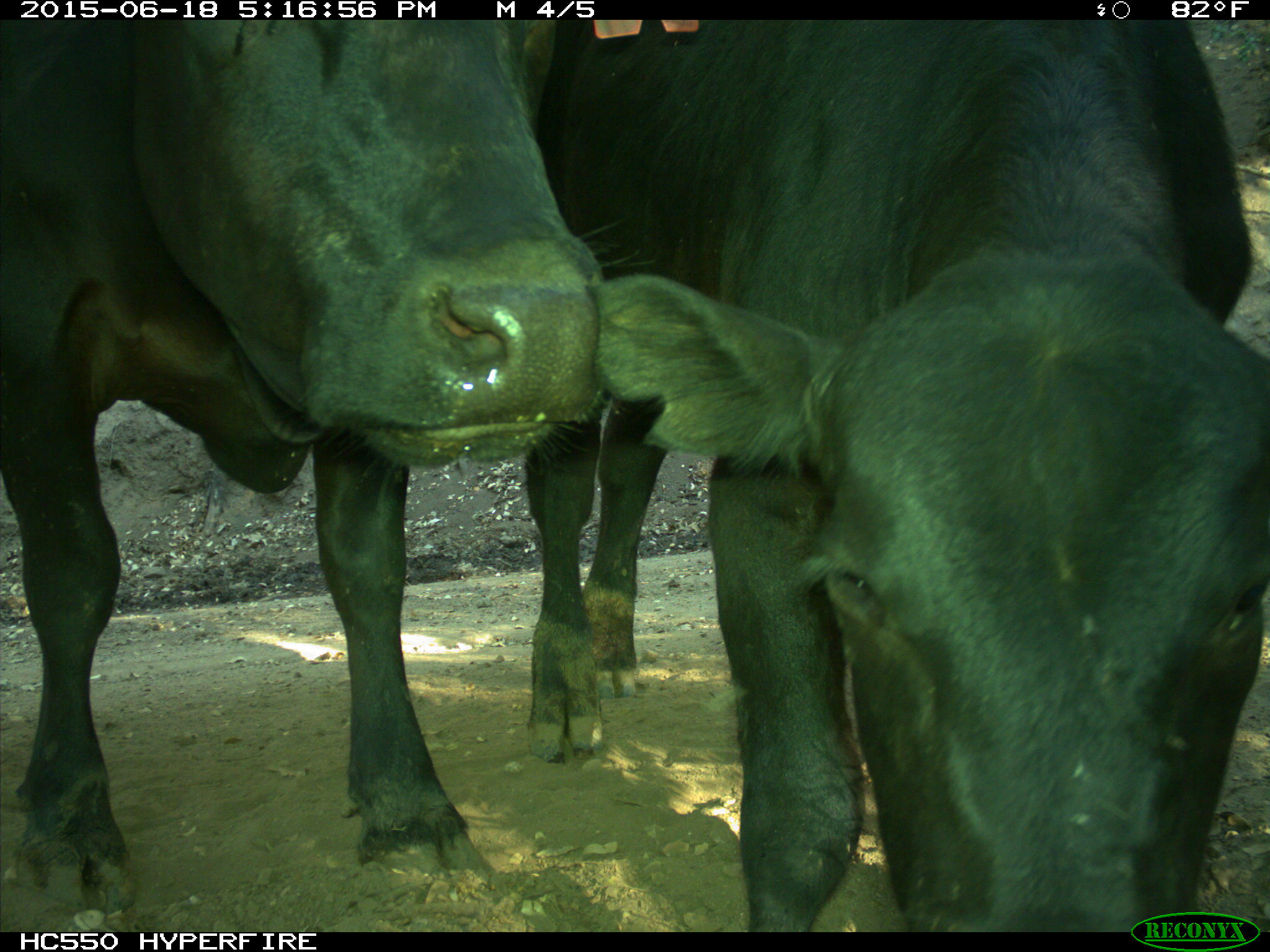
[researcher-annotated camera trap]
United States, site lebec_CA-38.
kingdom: Animalia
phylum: Chordata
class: Mammalia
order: Artiodactyla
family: Bovidae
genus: Bos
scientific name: Bos taurus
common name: domestic cow